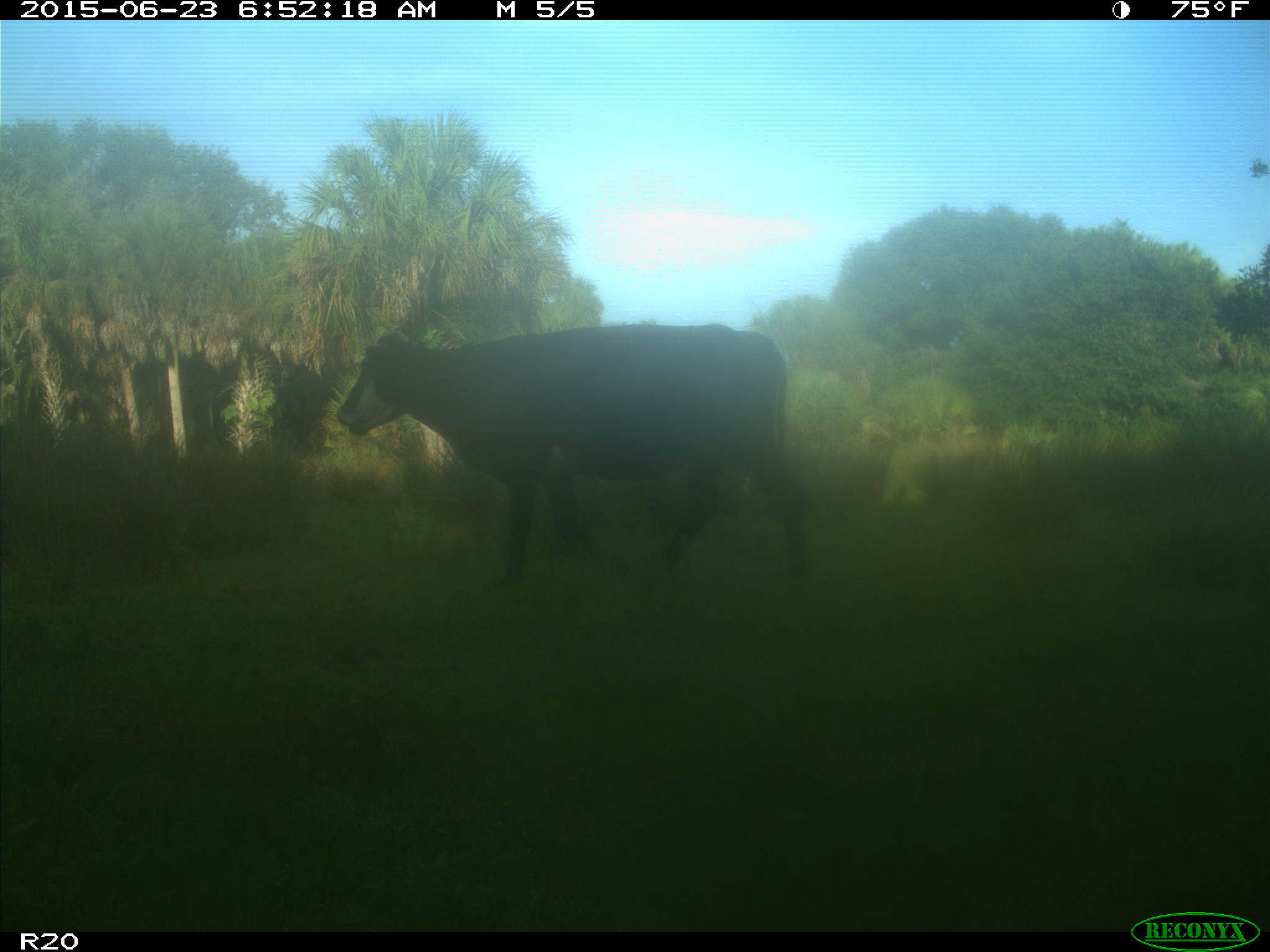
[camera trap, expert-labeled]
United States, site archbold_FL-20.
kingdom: Animalia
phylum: Chordata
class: Mammalia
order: Artiodactyla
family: Bovidae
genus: Bos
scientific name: Bos taurus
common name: domestic cow